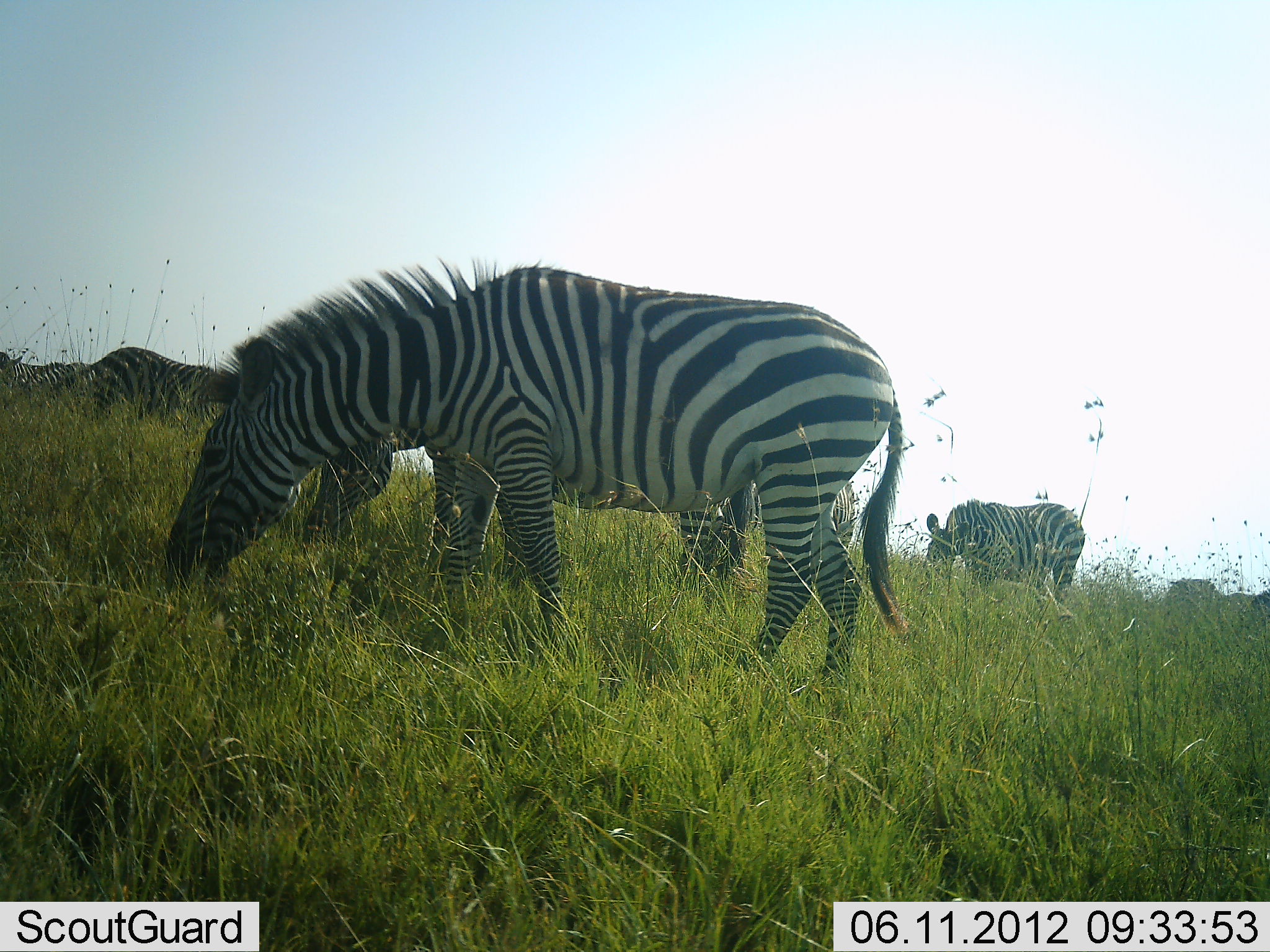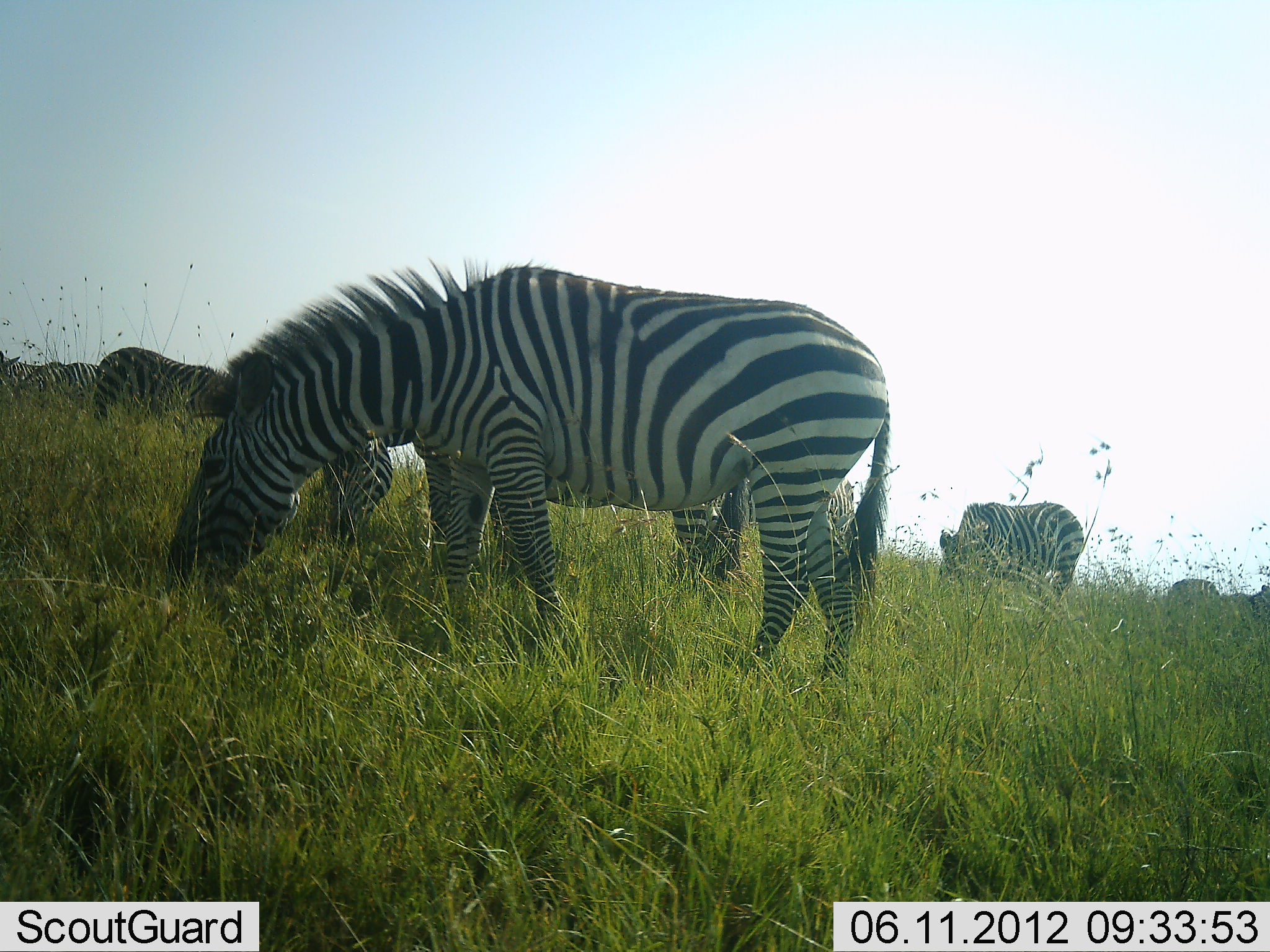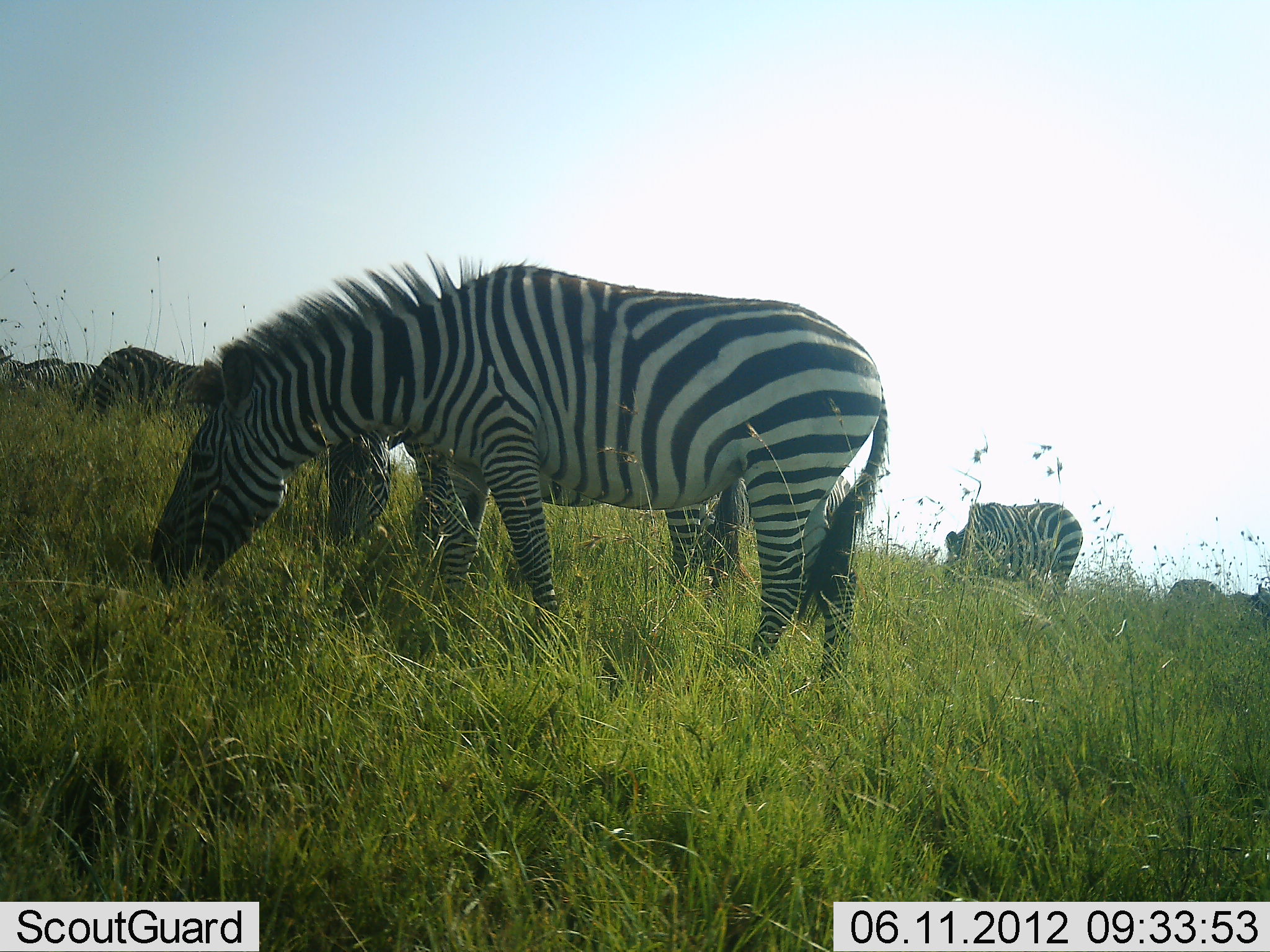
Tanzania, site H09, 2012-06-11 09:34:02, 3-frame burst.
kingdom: Animalia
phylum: Chordata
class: Mammalia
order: Perissodactyla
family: Equidae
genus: Equus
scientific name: Equus quagga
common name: plains zebra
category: zebra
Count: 6.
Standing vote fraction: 20%.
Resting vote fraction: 0%.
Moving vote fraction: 0%.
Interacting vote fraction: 0%.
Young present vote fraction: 10%.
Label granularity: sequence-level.